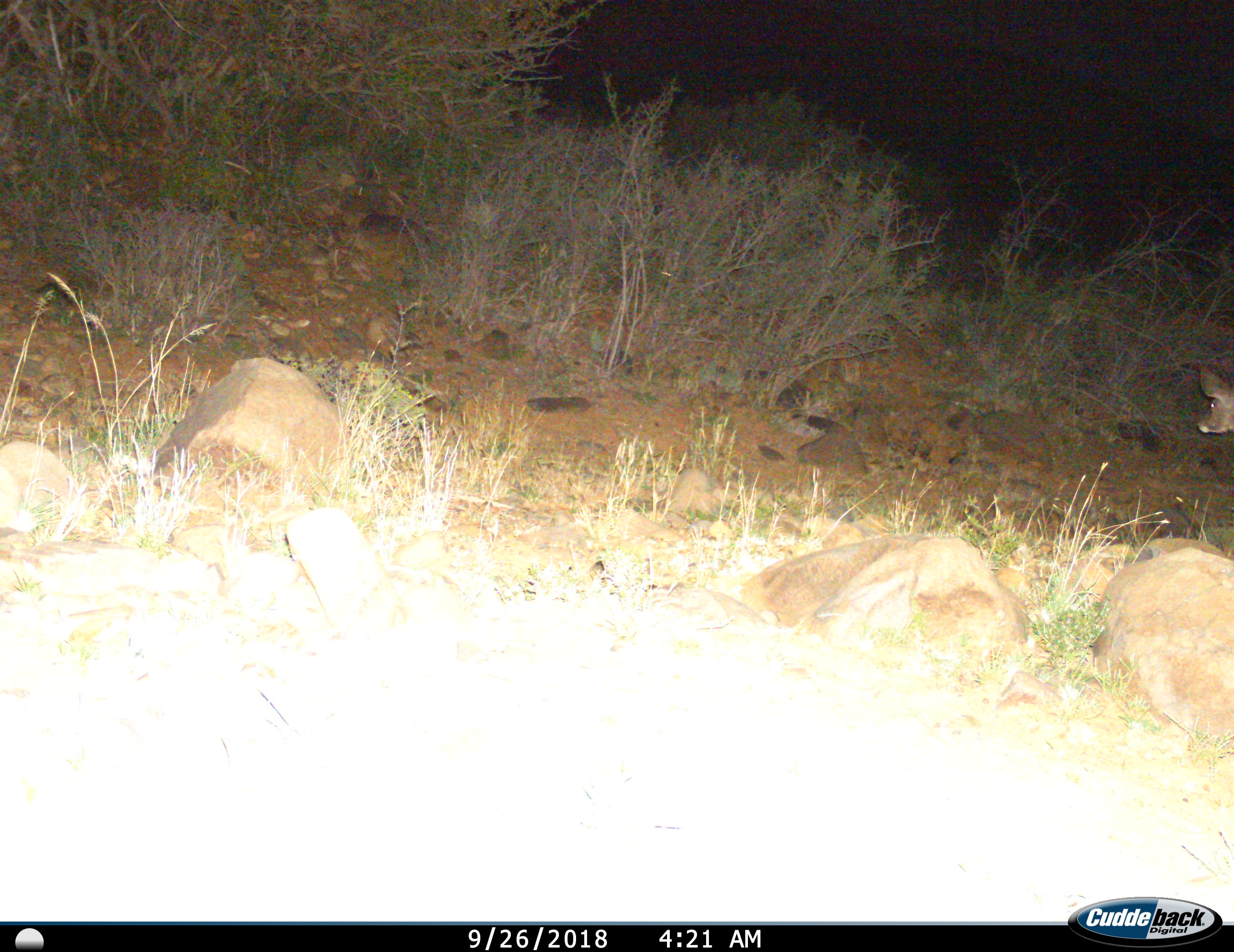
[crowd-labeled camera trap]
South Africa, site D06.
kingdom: Animalia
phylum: Chordata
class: Mammalia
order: Artiodactyla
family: Bovidae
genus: Tragelaphus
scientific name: Tragelaphus strepsiceros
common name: greater kudu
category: kudu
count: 1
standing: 57%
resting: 0%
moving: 43%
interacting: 0%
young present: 14%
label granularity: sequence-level